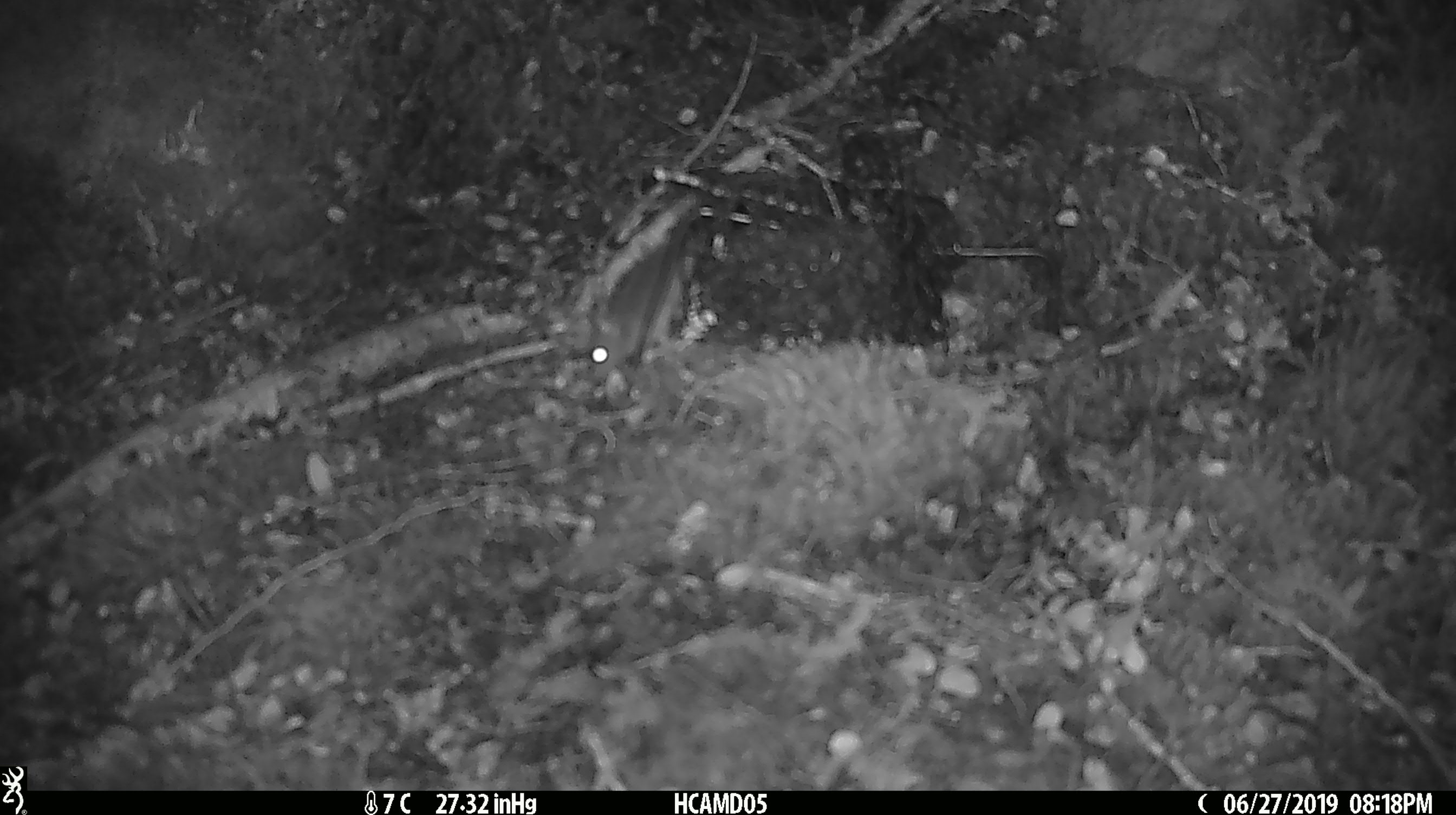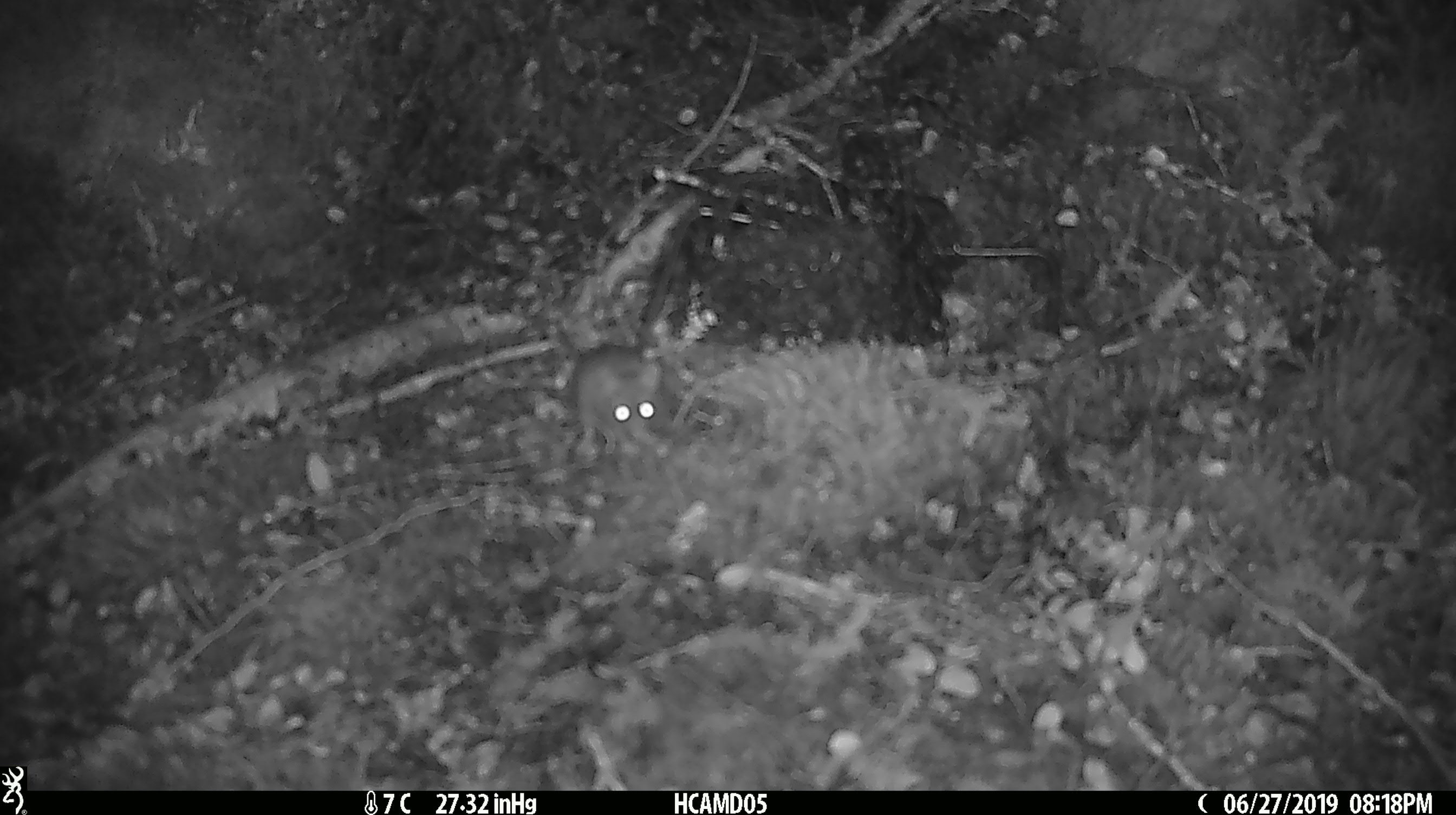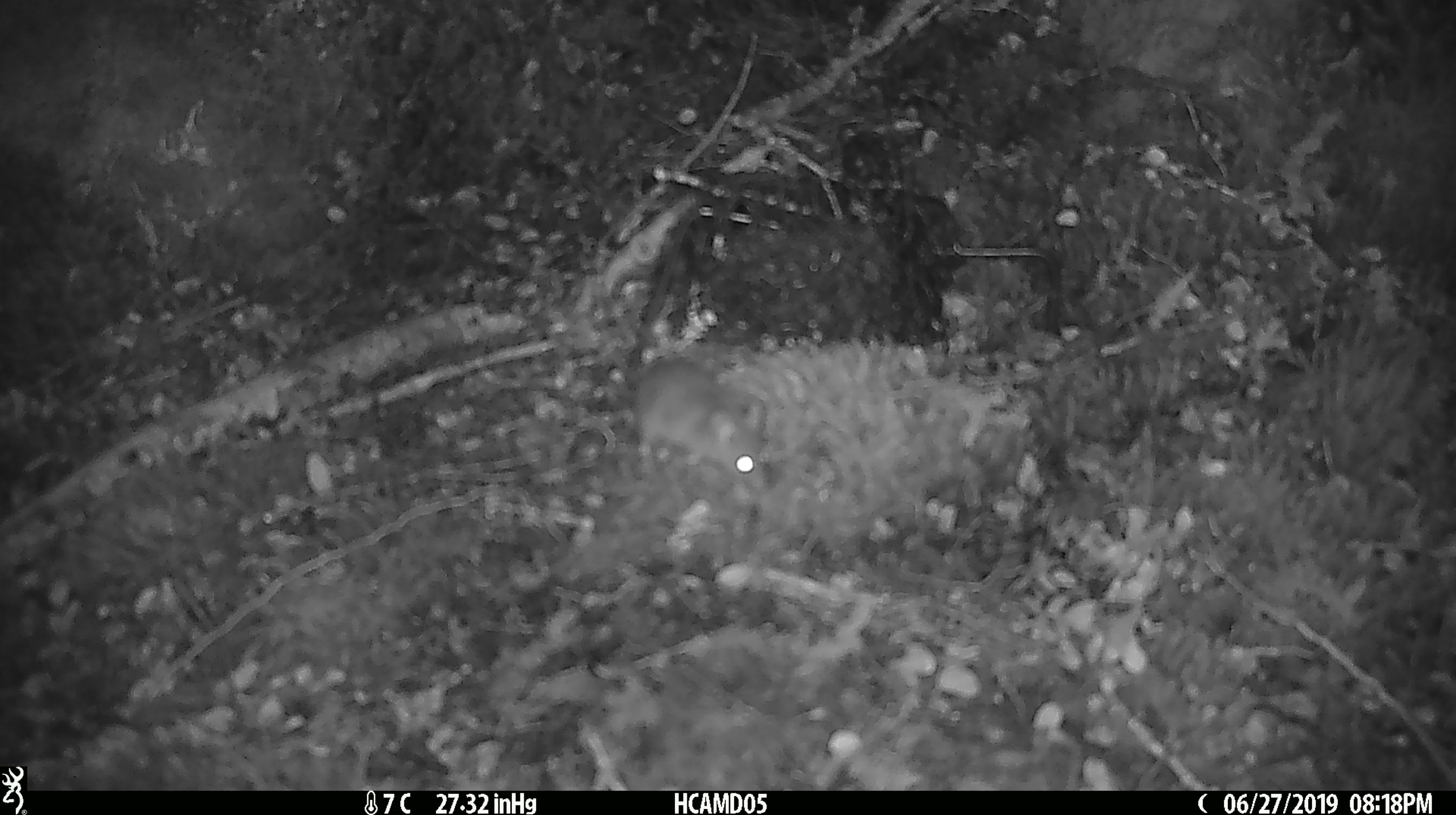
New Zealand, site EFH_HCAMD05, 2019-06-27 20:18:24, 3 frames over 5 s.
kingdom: Animalia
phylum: Chordata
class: Mammalia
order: Rodentia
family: Muridae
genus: Mus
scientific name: Mus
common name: mouse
Mouse (Mus).